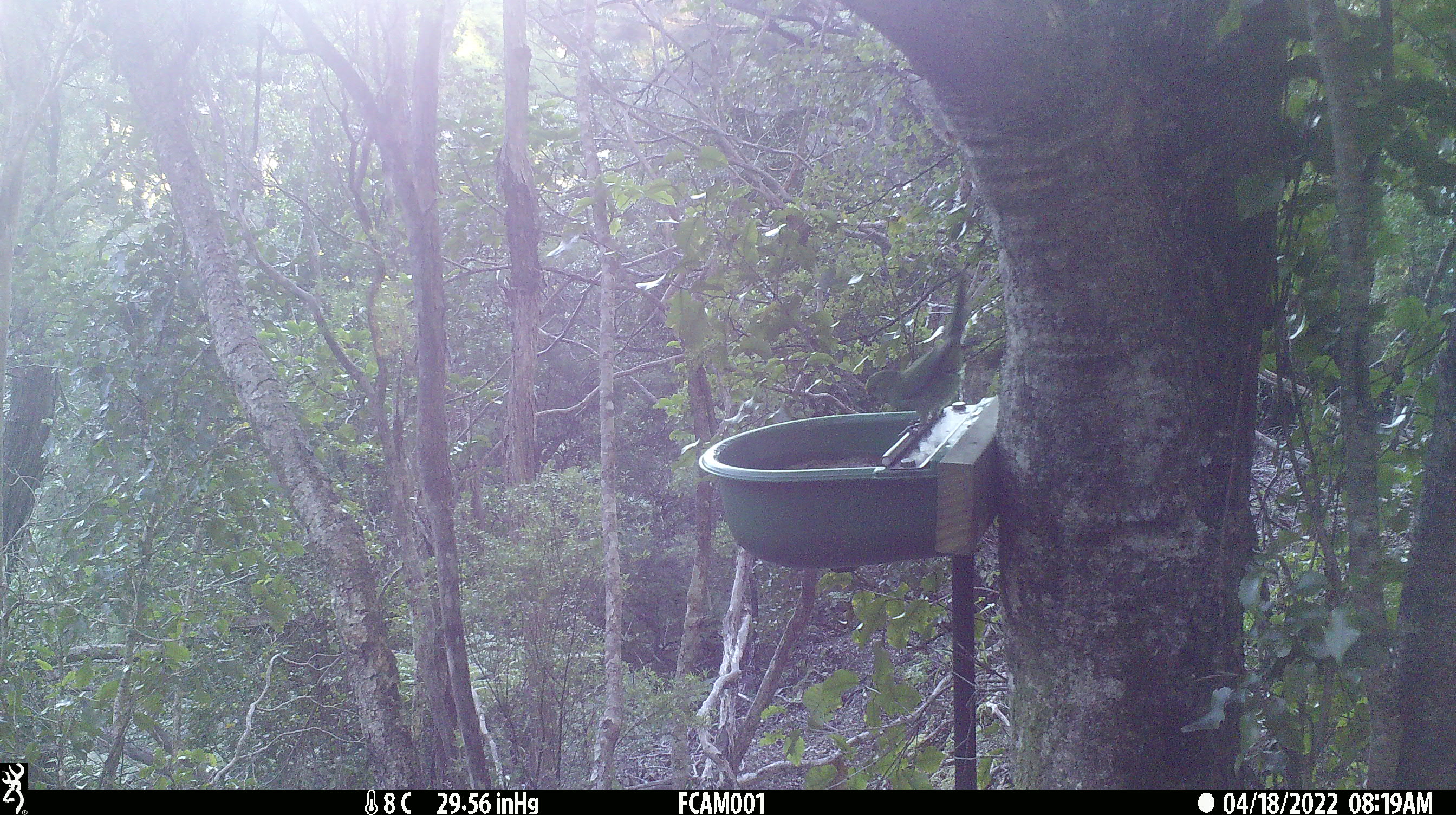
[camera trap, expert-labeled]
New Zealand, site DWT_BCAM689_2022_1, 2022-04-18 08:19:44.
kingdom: Animalia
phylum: Chordata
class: Aves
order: Psittaciformes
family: Psittaculidae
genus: Cyanoramphus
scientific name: Cyanoramphus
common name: parakeet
Parakeet (Cyanoramphus).